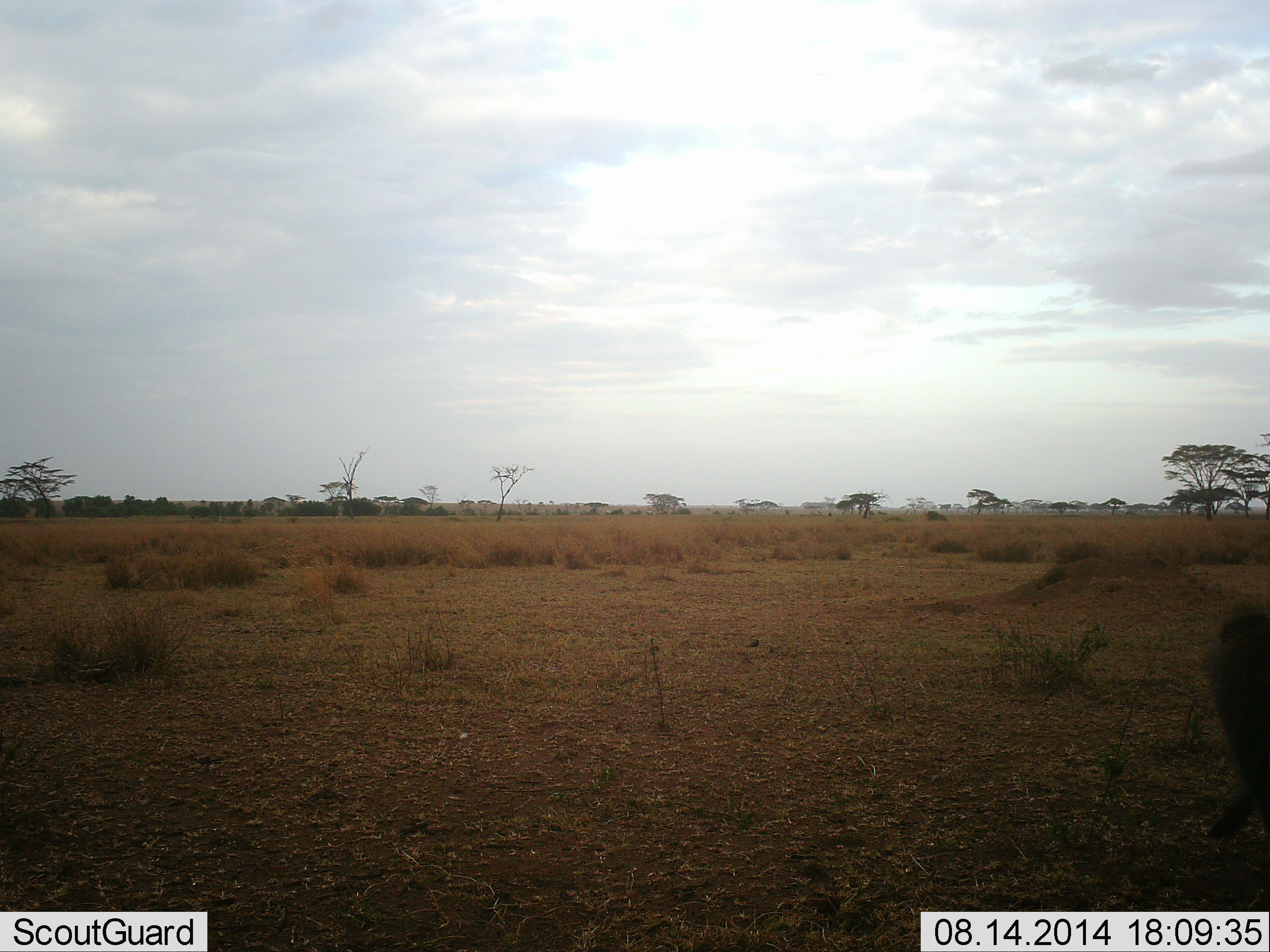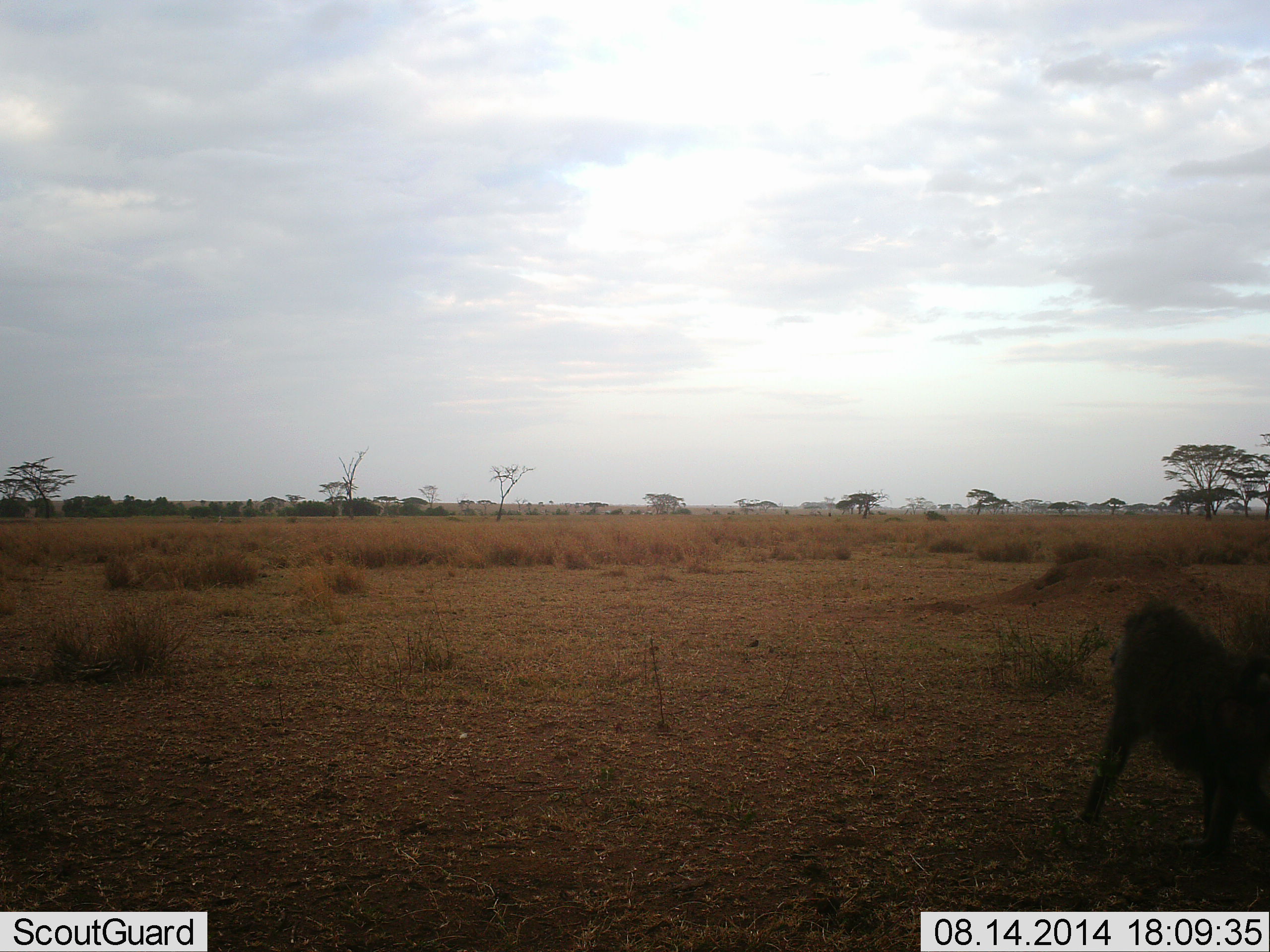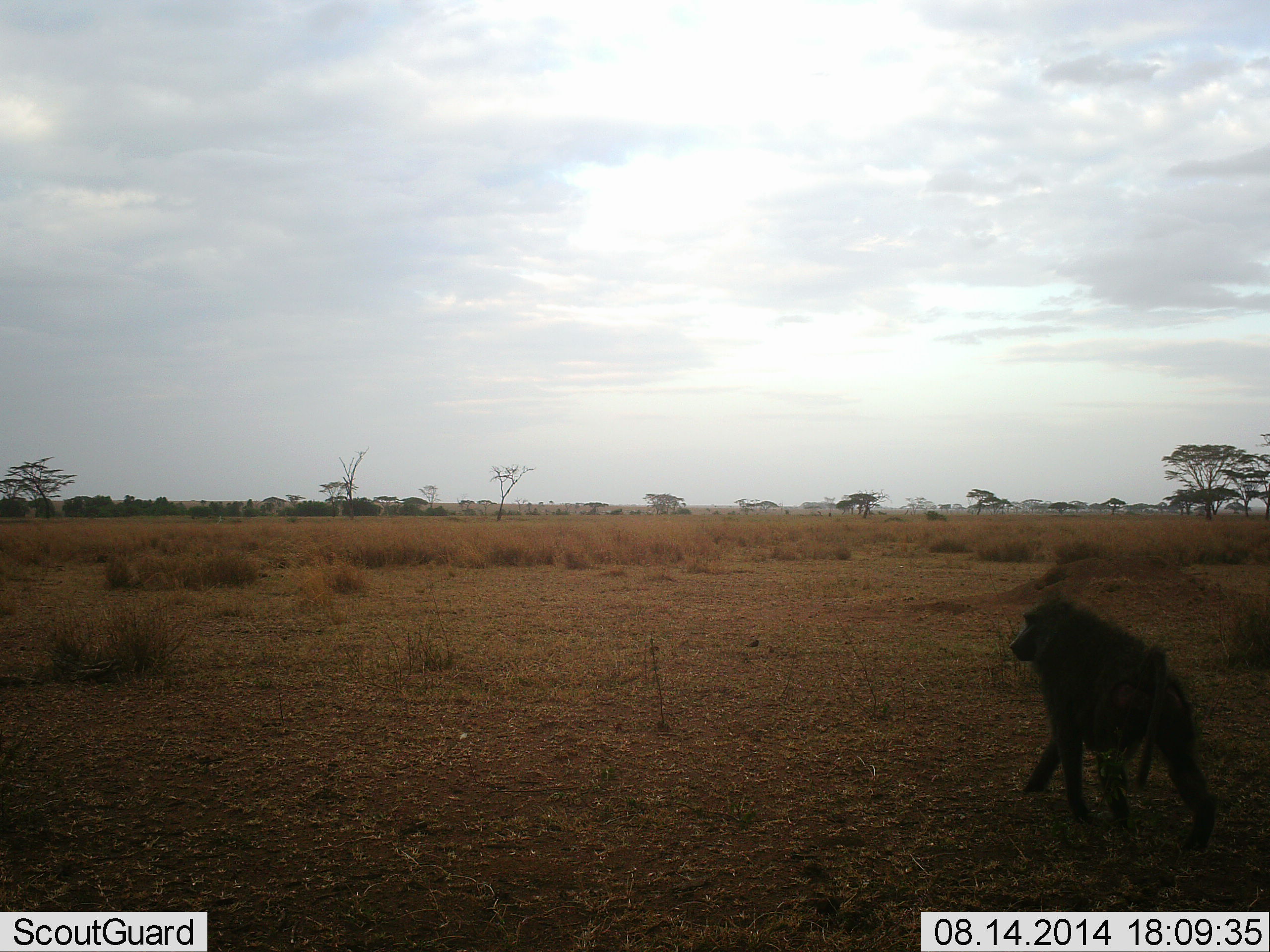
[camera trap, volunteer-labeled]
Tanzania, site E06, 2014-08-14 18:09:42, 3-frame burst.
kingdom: Animalia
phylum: Chordata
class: Mammalia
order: Primates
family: Cercopithecidae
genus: Papio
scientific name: Papio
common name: baboon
Baboon (Papio), count 1. Behavior (volunteer vote fractions): standing 0%, resting 0%, moving 100%, interacting 0%. Young present (vote fraction): 0%. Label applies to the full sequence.